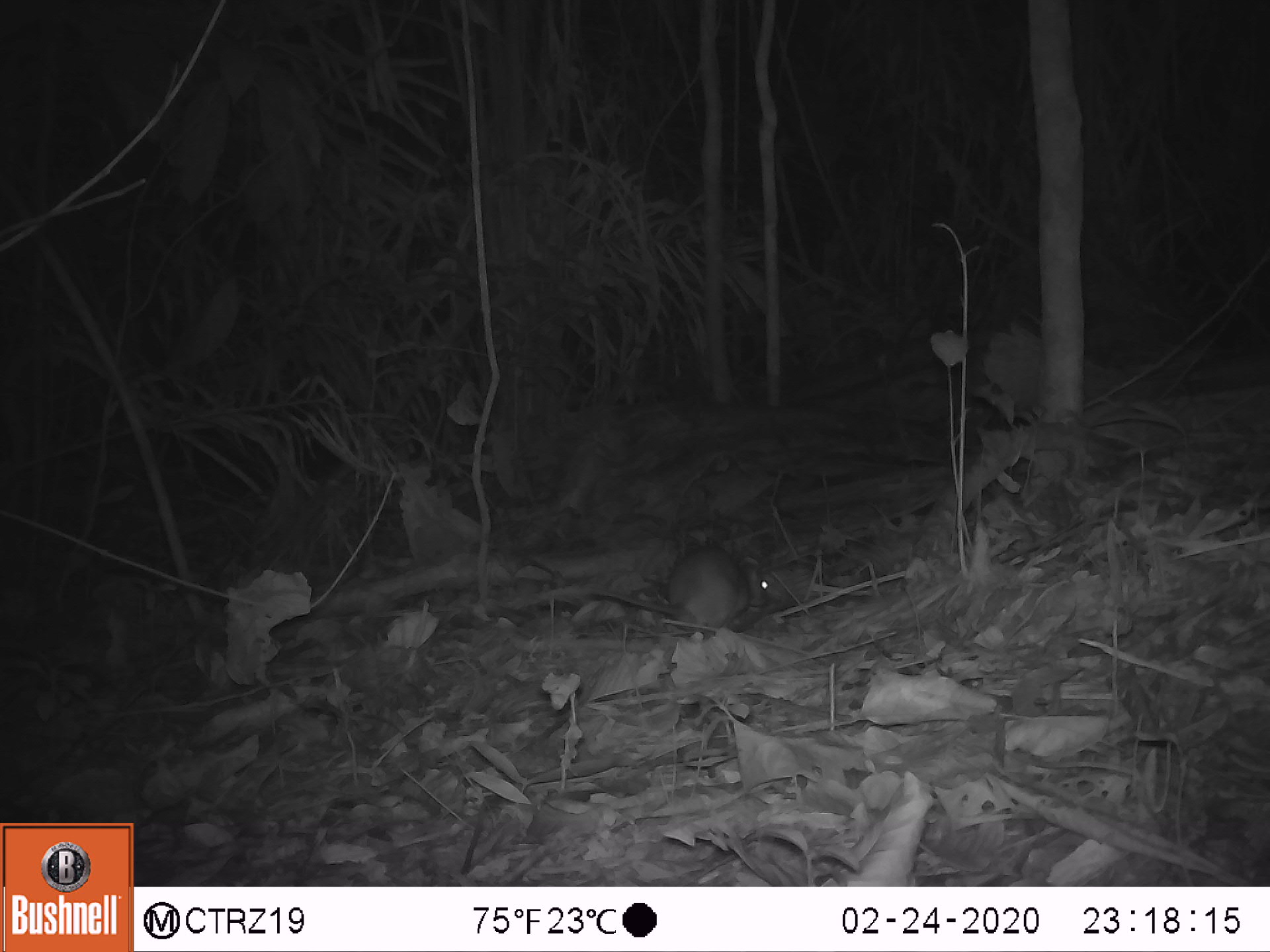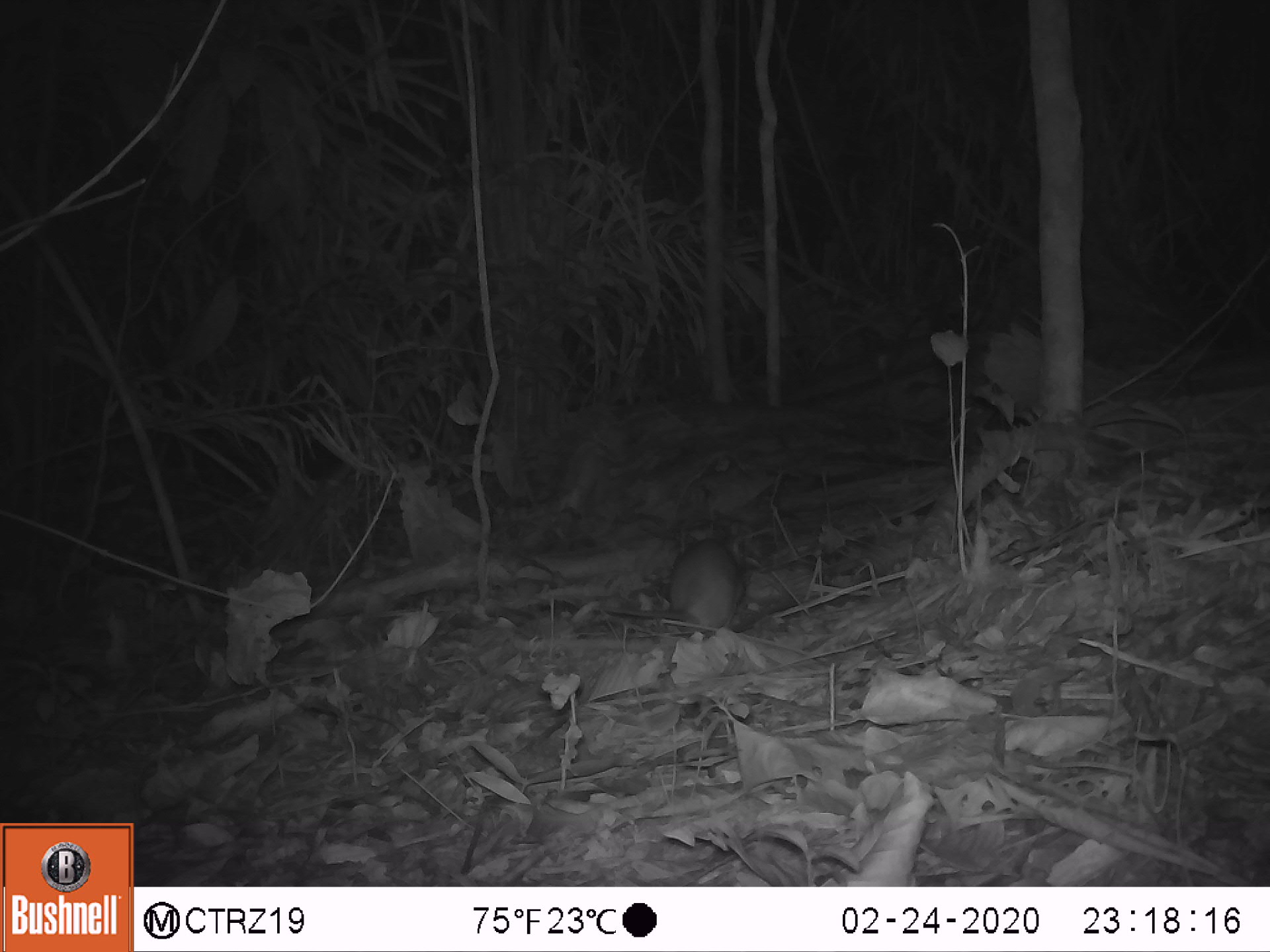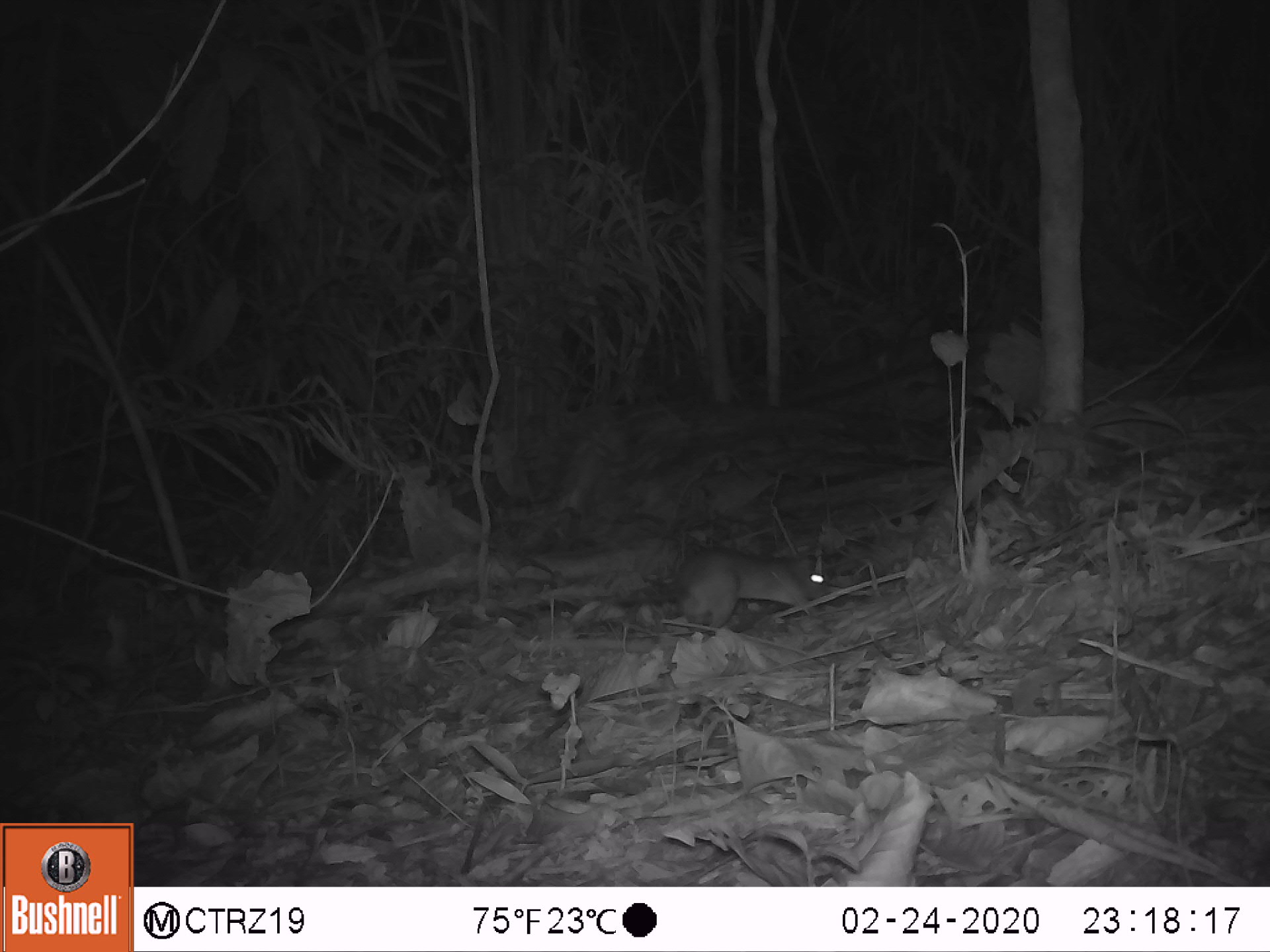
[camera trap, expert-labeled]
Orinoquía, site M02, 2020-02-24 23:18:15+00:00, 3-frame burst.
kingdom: Animalia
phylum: Chordata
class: Mammalia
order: Rodentia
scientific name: Rodentia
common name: rodent